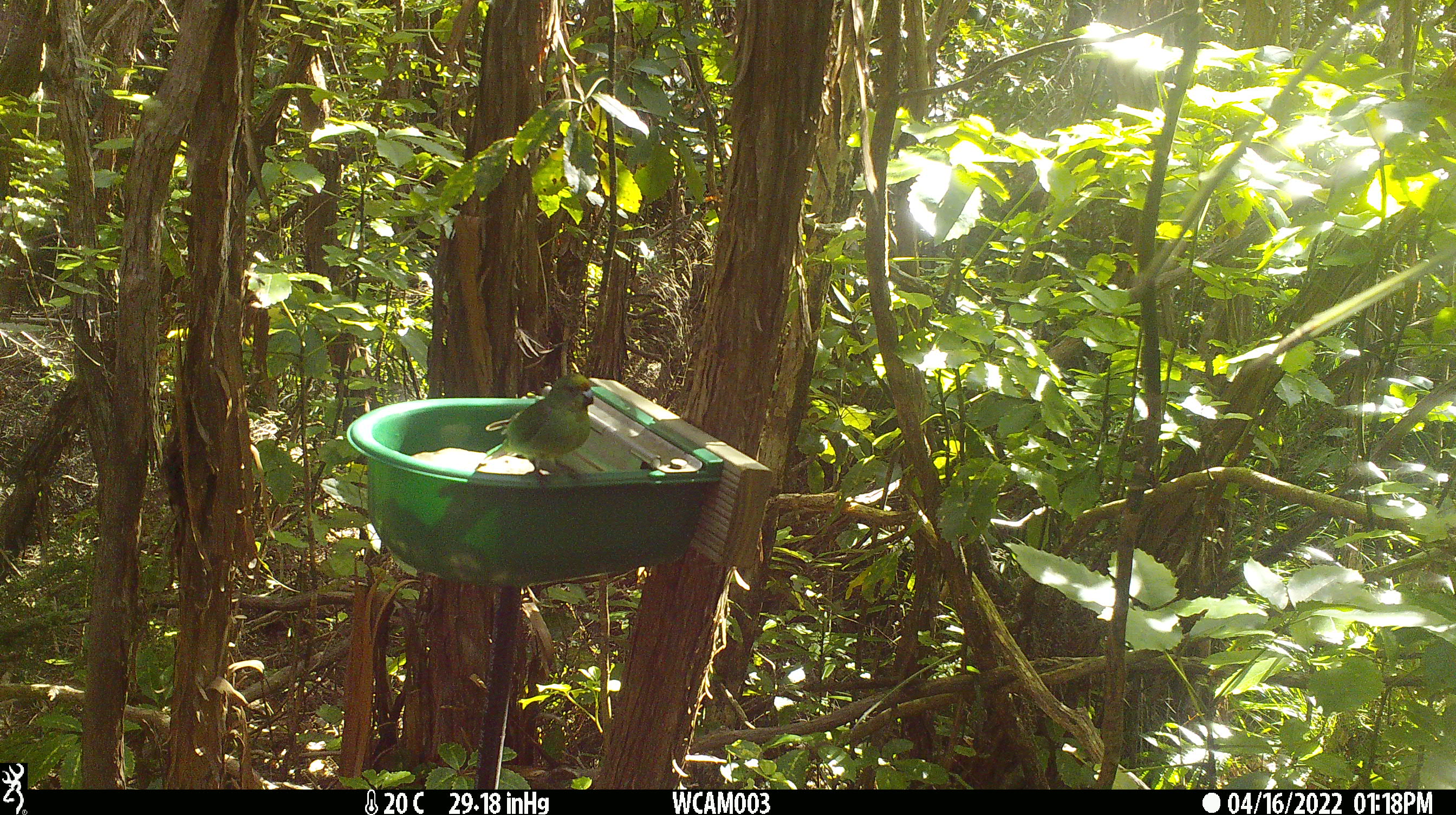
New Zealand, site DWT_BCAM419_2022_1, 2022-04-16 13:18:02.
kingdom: Animalia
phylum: Chordata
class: Aves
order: Psittaciformes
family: Psittaculidae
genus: Cyanoramphus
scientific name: Cyanoramphus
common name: parakeet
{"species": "parakeet (Cyanoramphus)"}